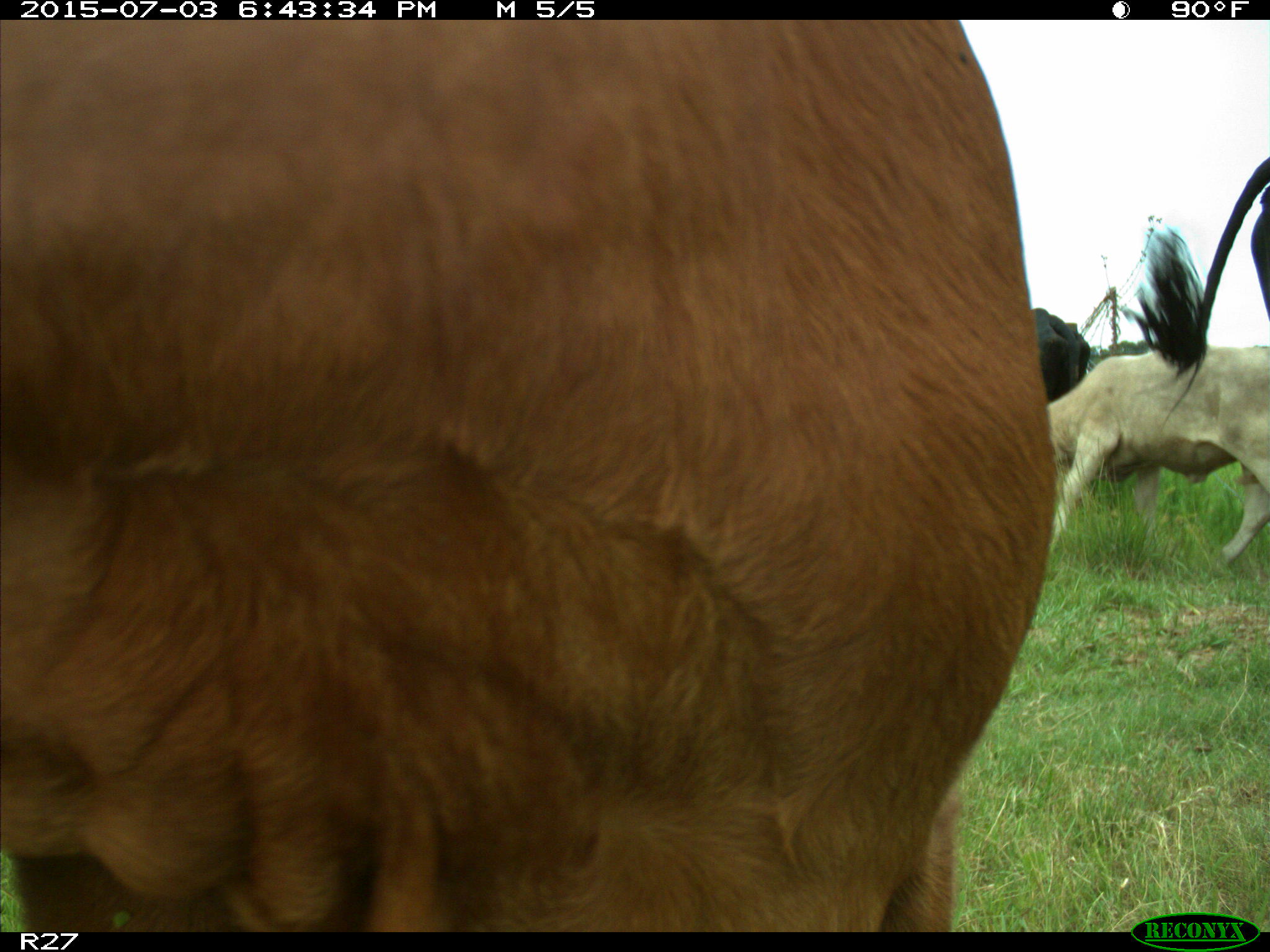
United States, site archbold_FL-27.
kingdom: Animalia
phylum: Chordata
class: Mammalia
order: Artiodactyla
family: Bovidae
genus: Bos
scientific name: Bos taurus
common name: domestic cow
Bos taurus (domestic cow).